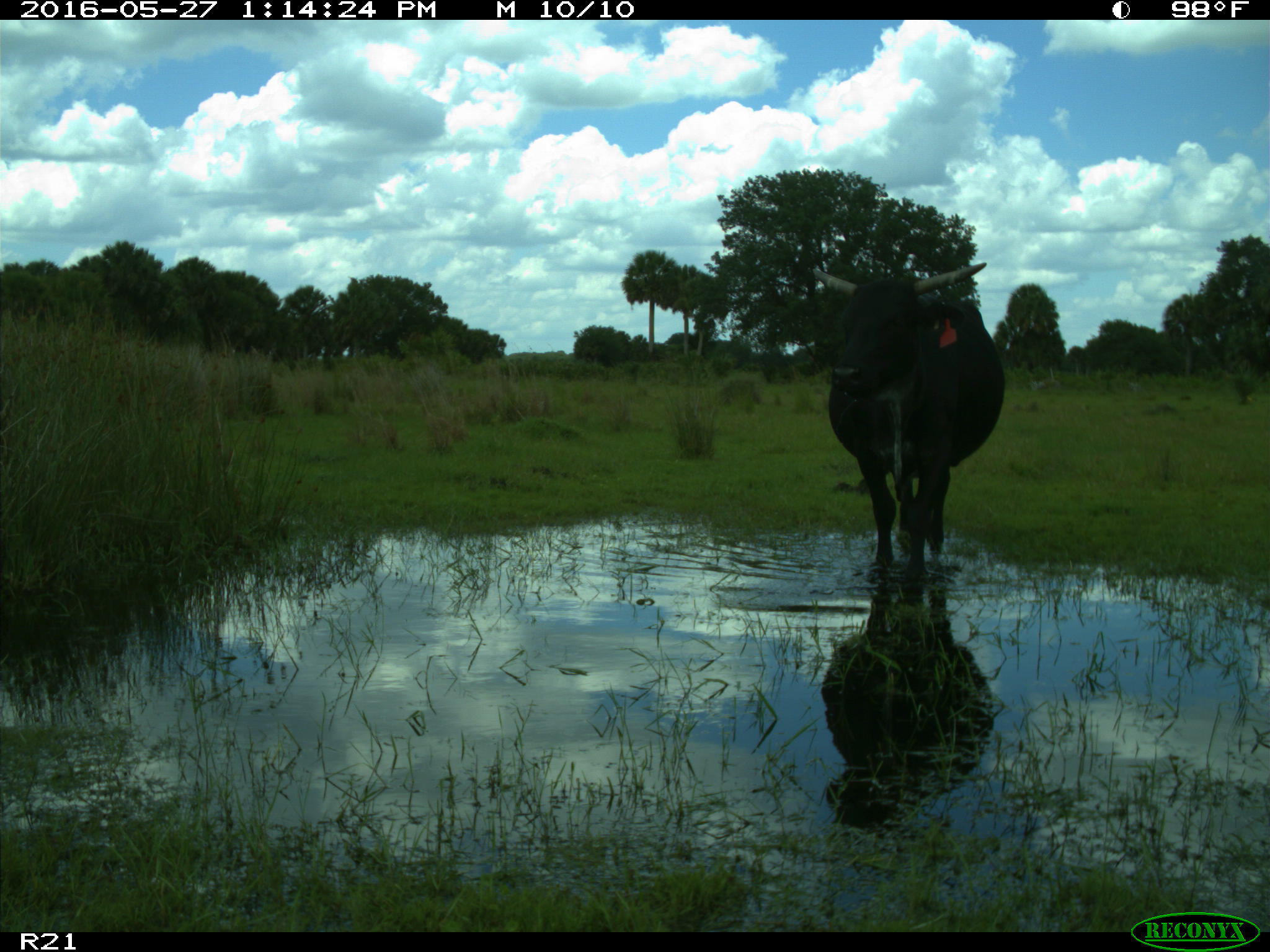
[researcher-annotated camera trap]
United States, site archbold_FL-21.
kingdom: Animalia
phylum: Chordata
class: Mammalia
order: Artiodactyla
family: Bovidae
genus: Bos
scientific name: Bos taurus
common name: domestic cow